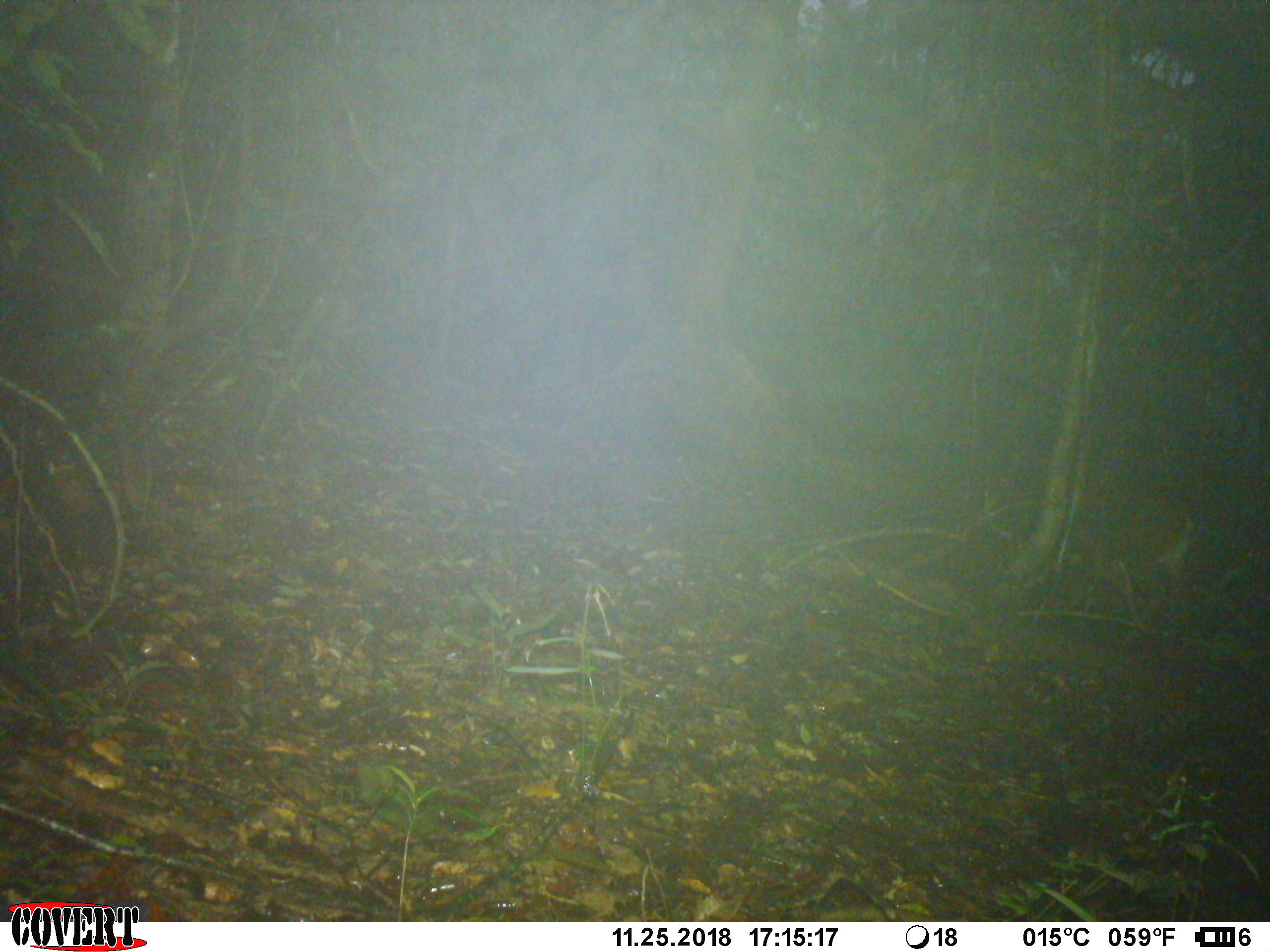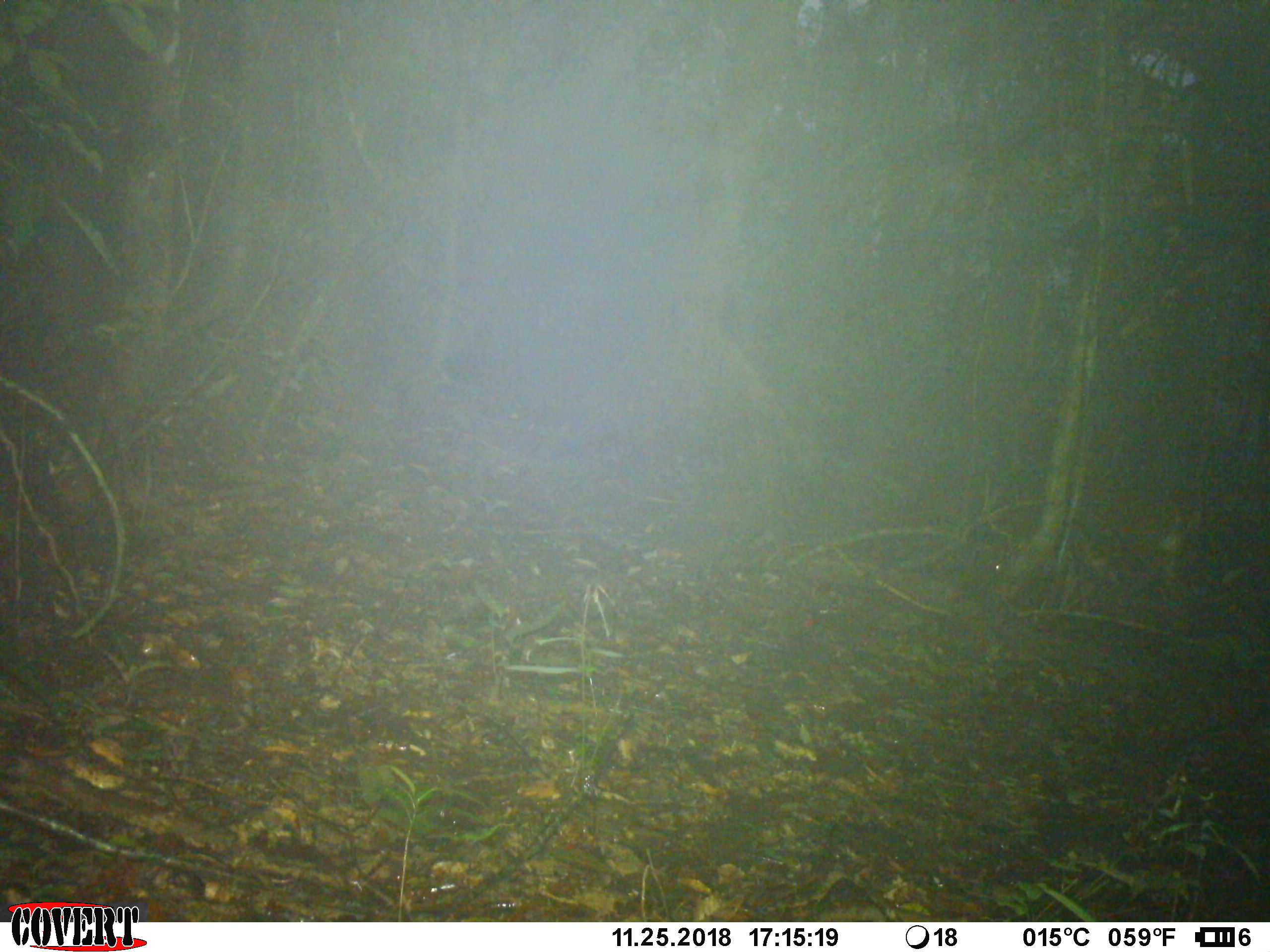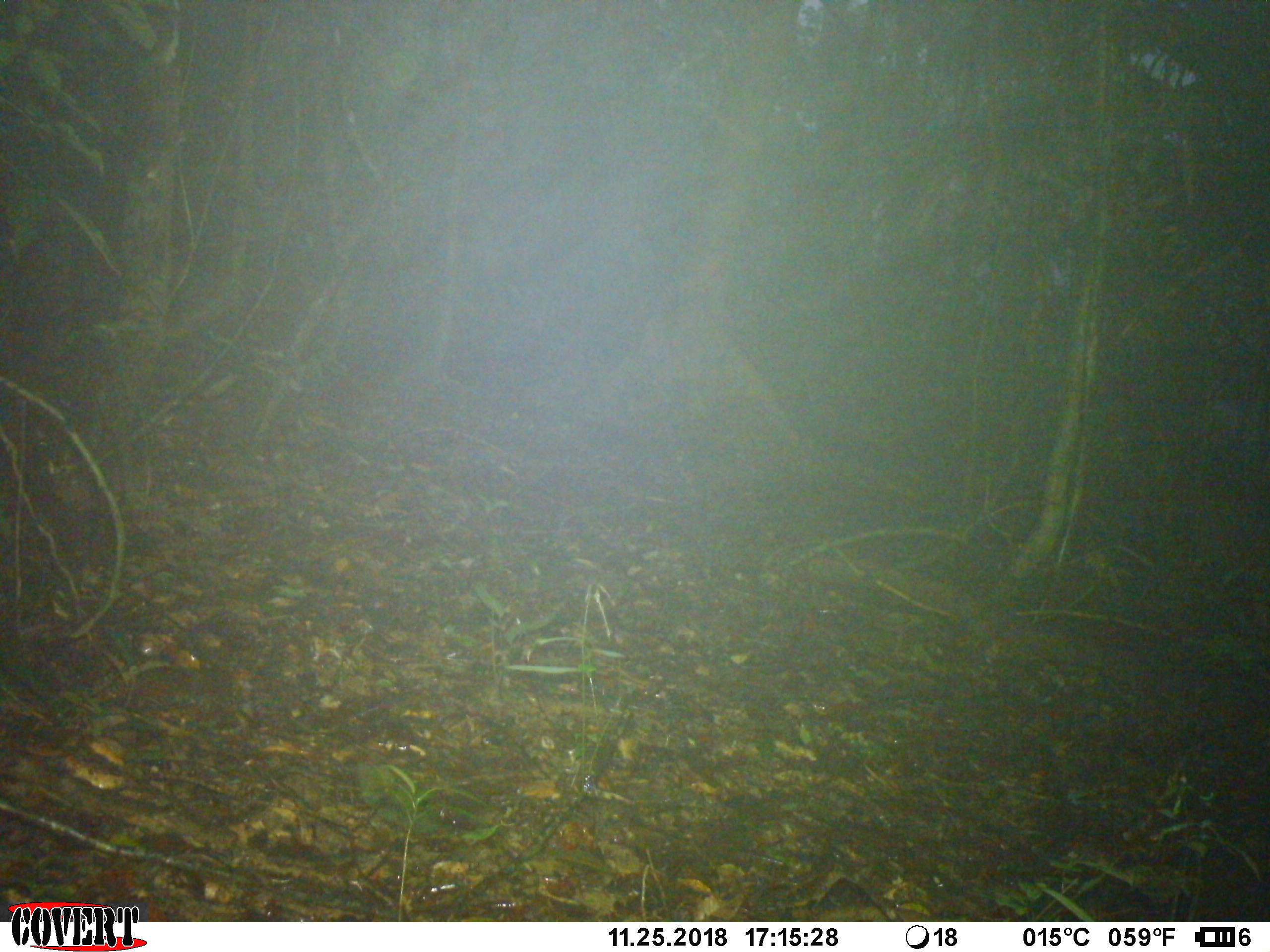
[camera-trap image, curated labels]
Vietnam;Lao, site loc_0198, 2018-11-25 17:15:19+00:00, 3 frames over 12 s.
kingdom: Animalia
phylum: Chordata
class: Mammalia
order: Artiodactyla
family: Cervidae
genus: Muntiacus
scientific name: Muntiacus vuquangensis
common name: large-antlered muntjac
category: large antlered muntjac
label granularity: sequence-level